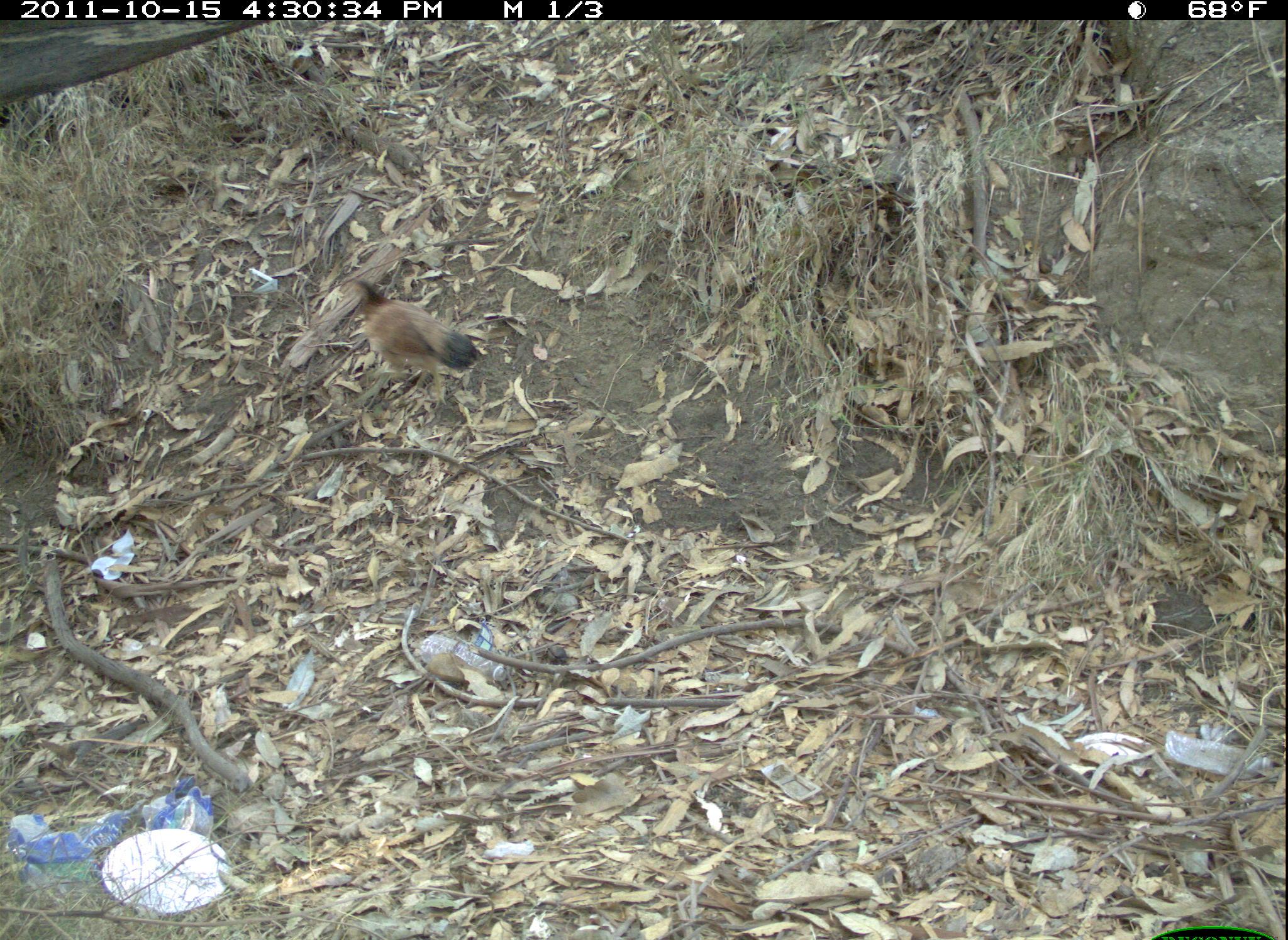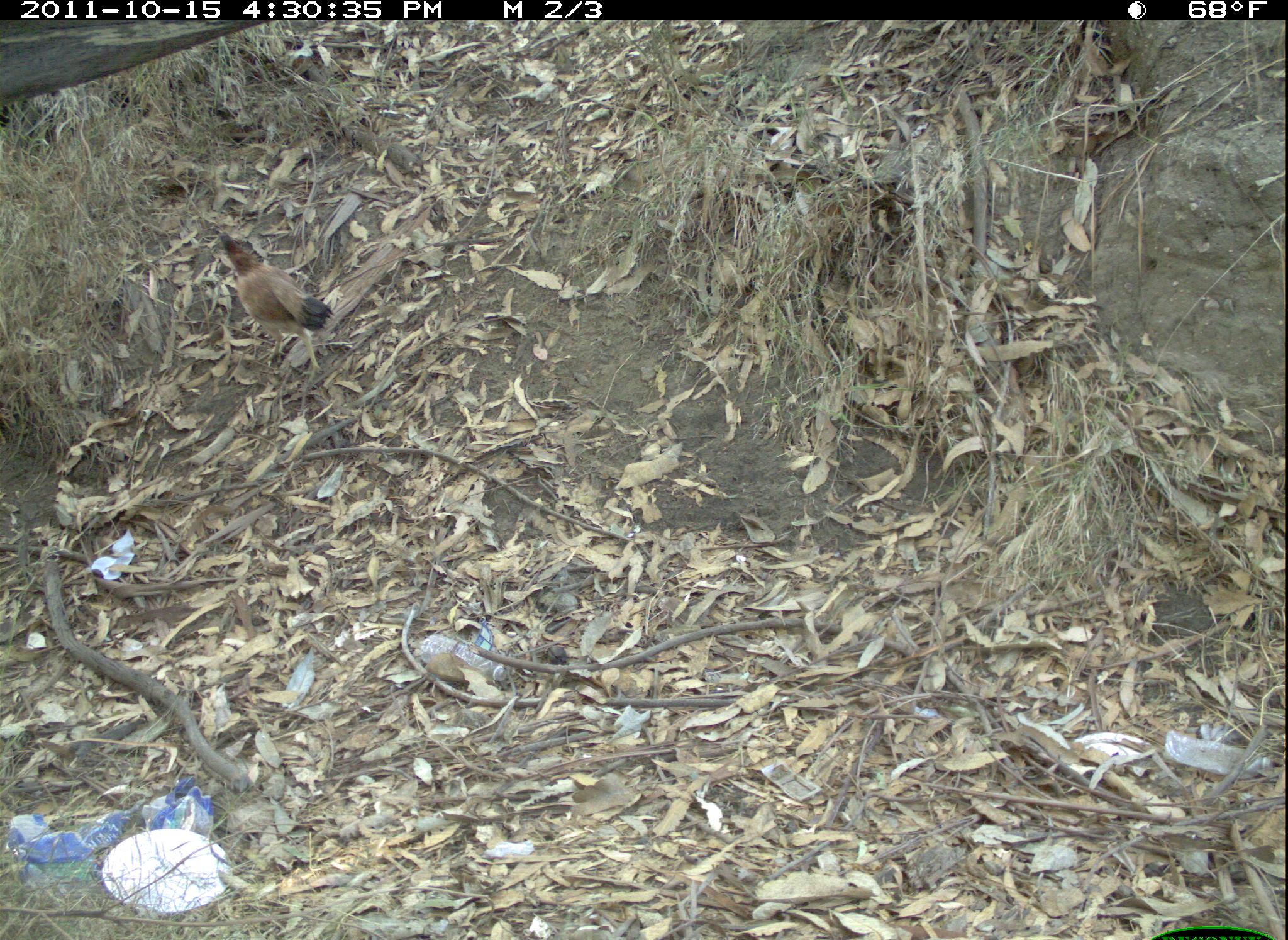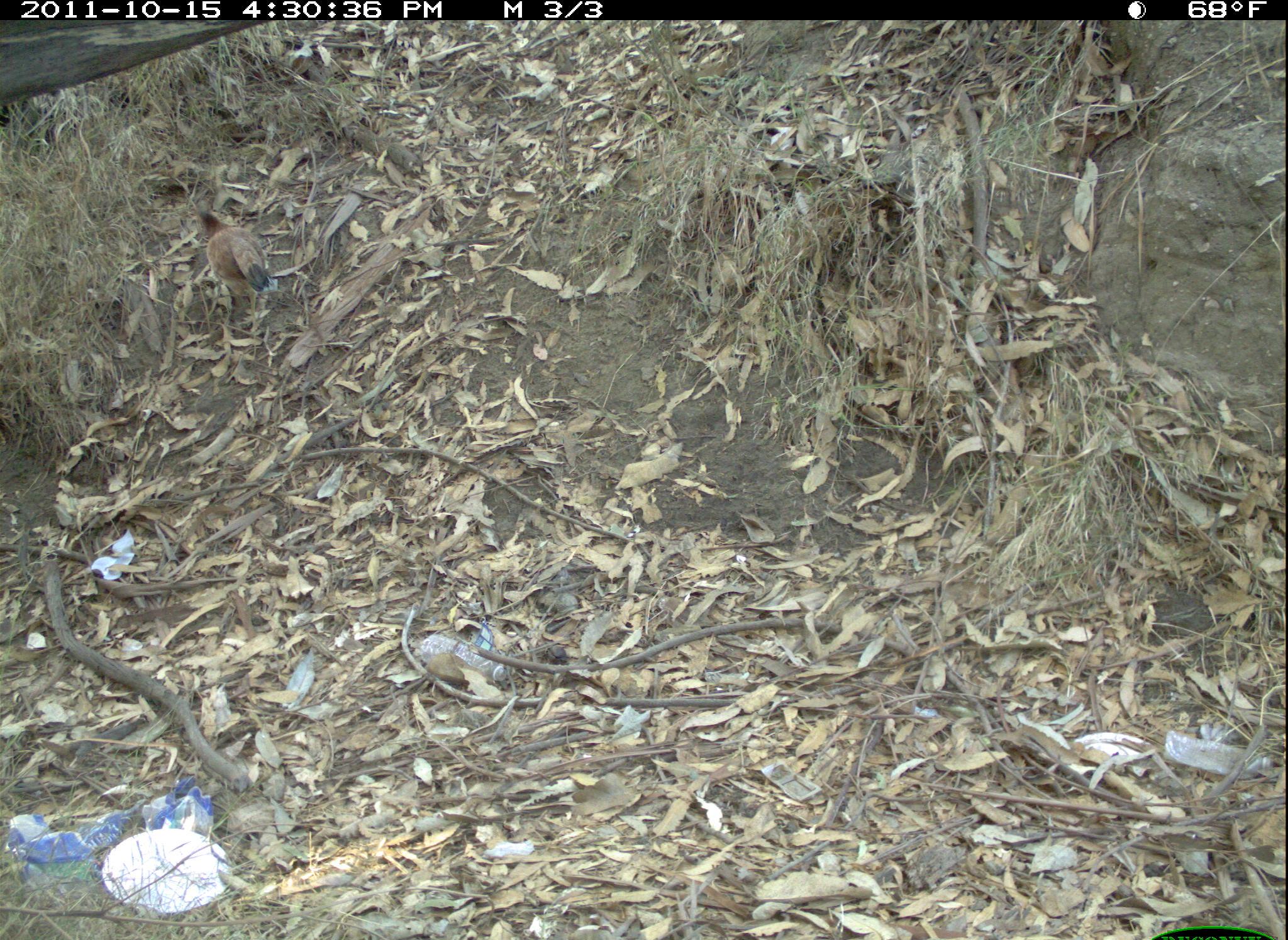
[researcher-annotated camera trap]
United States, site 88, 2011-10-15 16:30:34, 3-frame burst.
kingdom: Animalia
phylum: Chordata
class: Aves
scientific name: Aves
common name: bird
Bird (Aves).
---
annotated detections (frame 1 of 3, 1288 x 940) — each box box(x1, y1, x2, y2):
bird: box(345, 264, 478, 406)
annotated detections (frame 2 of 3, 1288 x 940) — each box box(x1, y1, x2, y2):
bird: box(208, 219, 333, 385)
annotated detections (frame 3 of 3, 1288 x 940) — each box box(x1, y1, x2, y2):
bird: box(190, 208, 288, 329)